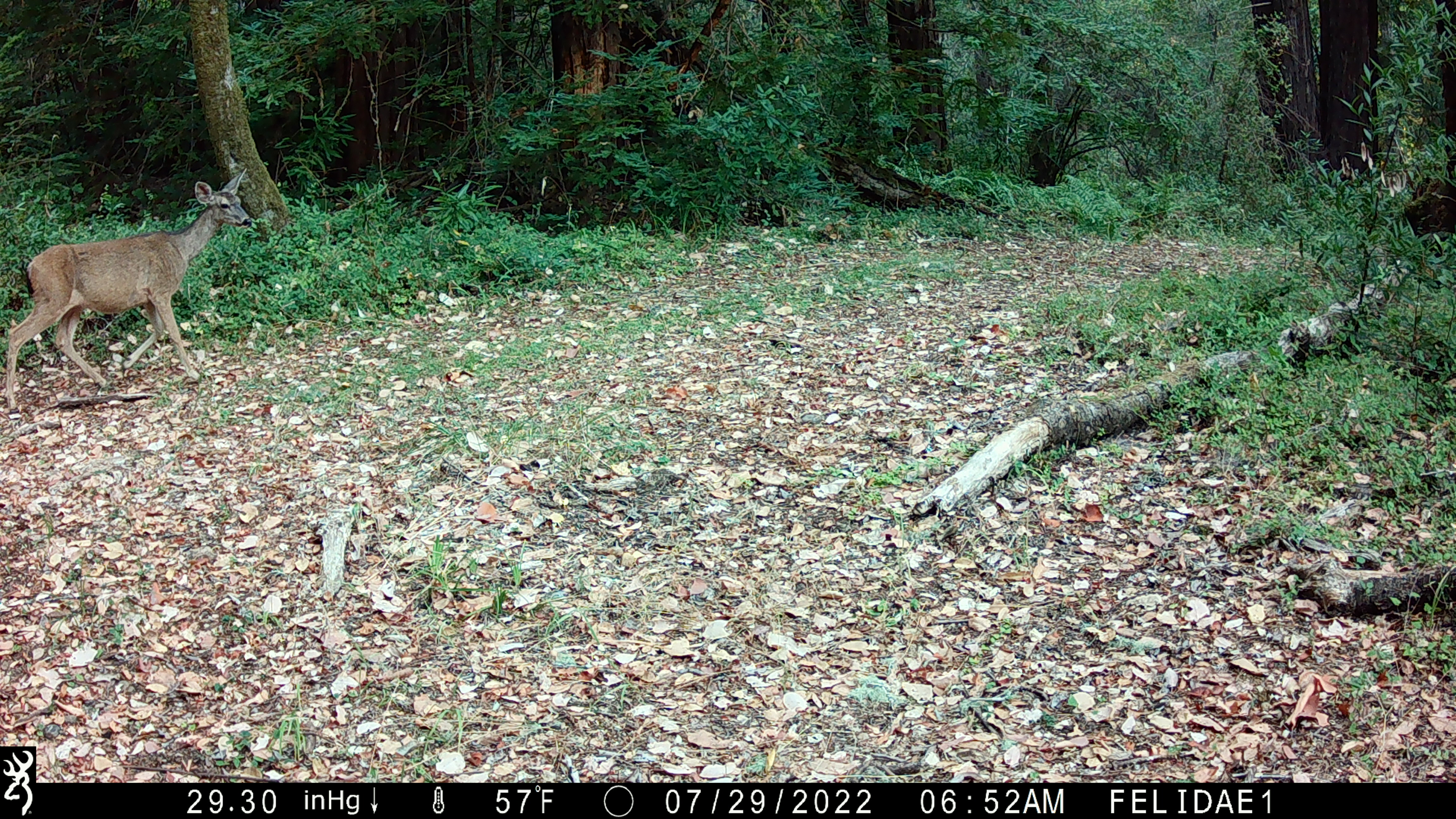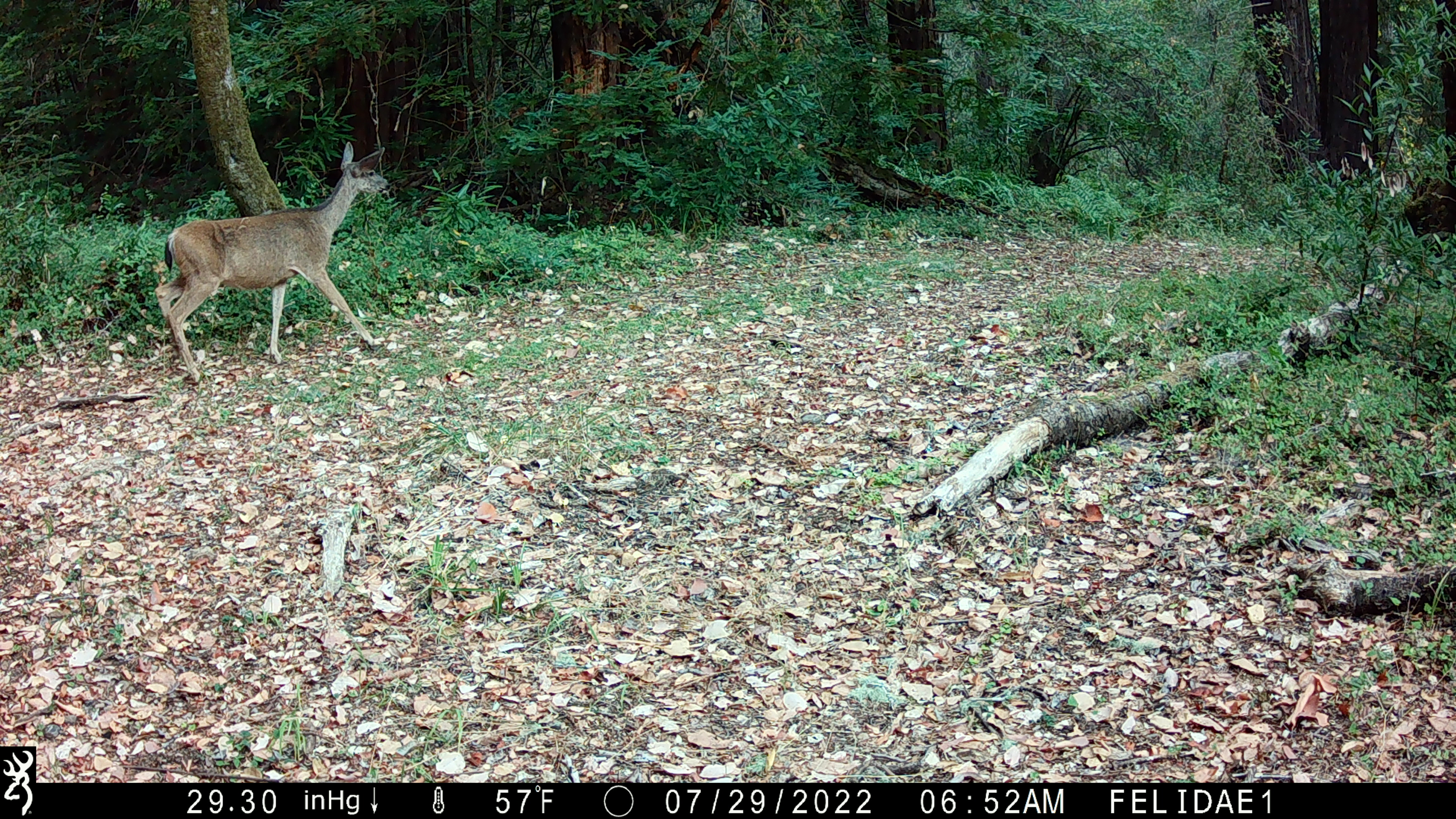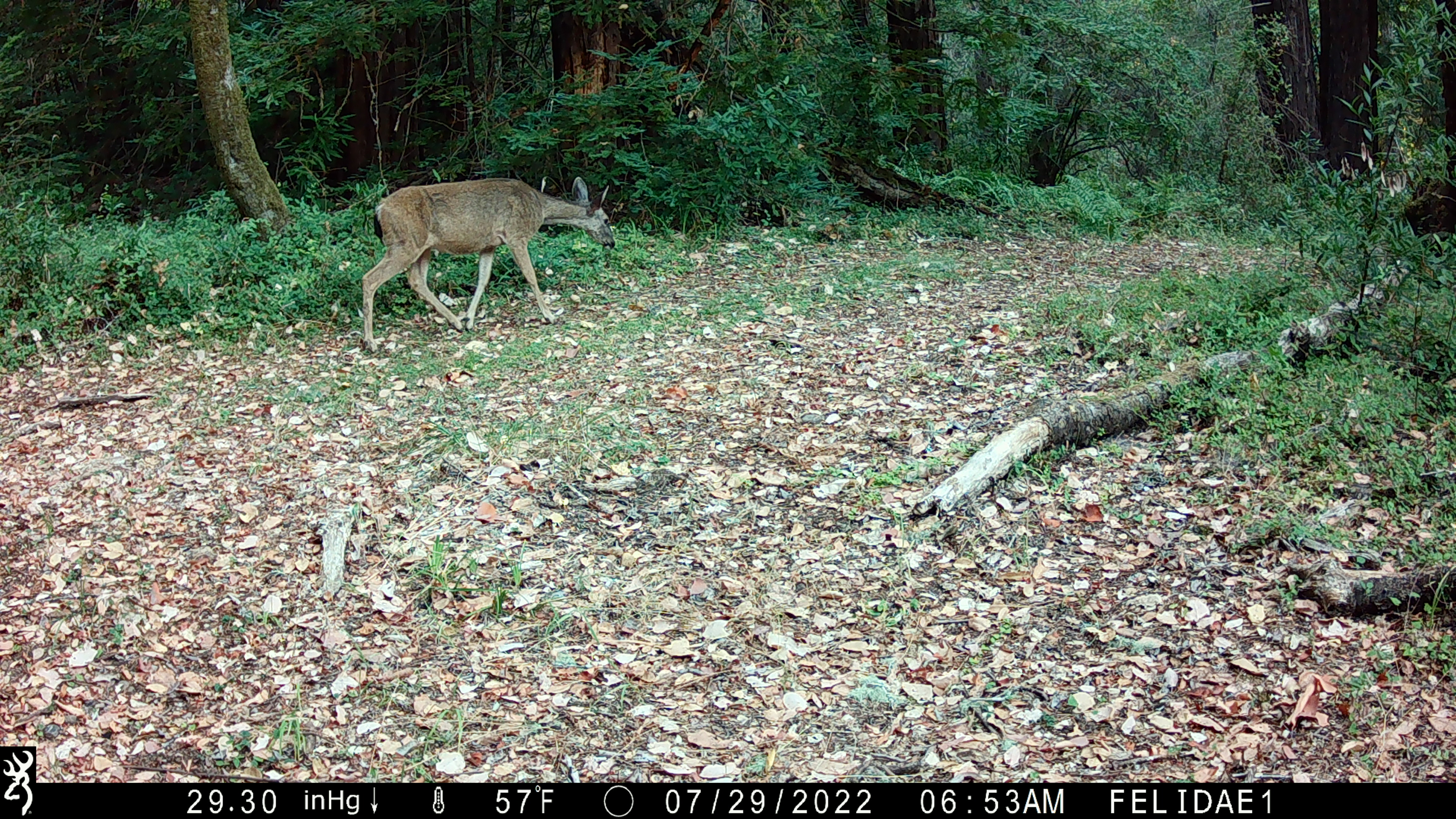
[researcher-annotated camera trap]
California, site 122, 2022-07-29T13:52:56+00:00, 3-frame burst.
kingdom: Animalia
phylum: Chordata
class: Mammalia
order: Artiodactyla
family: Cervidae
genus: Odocoileus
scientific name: Odocoileus hemionus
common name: mule deer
Mule deer (Odocoileus hemionus).